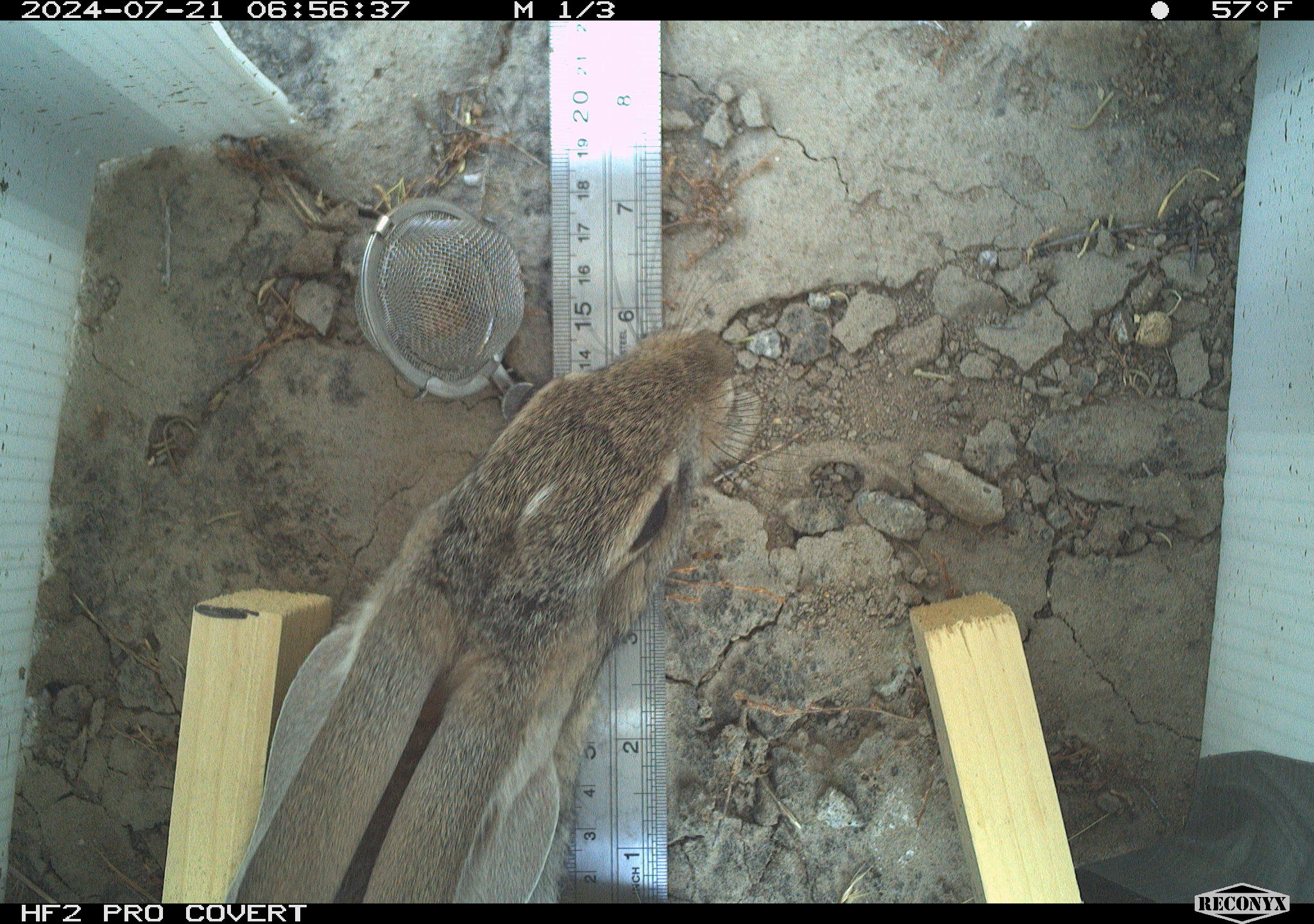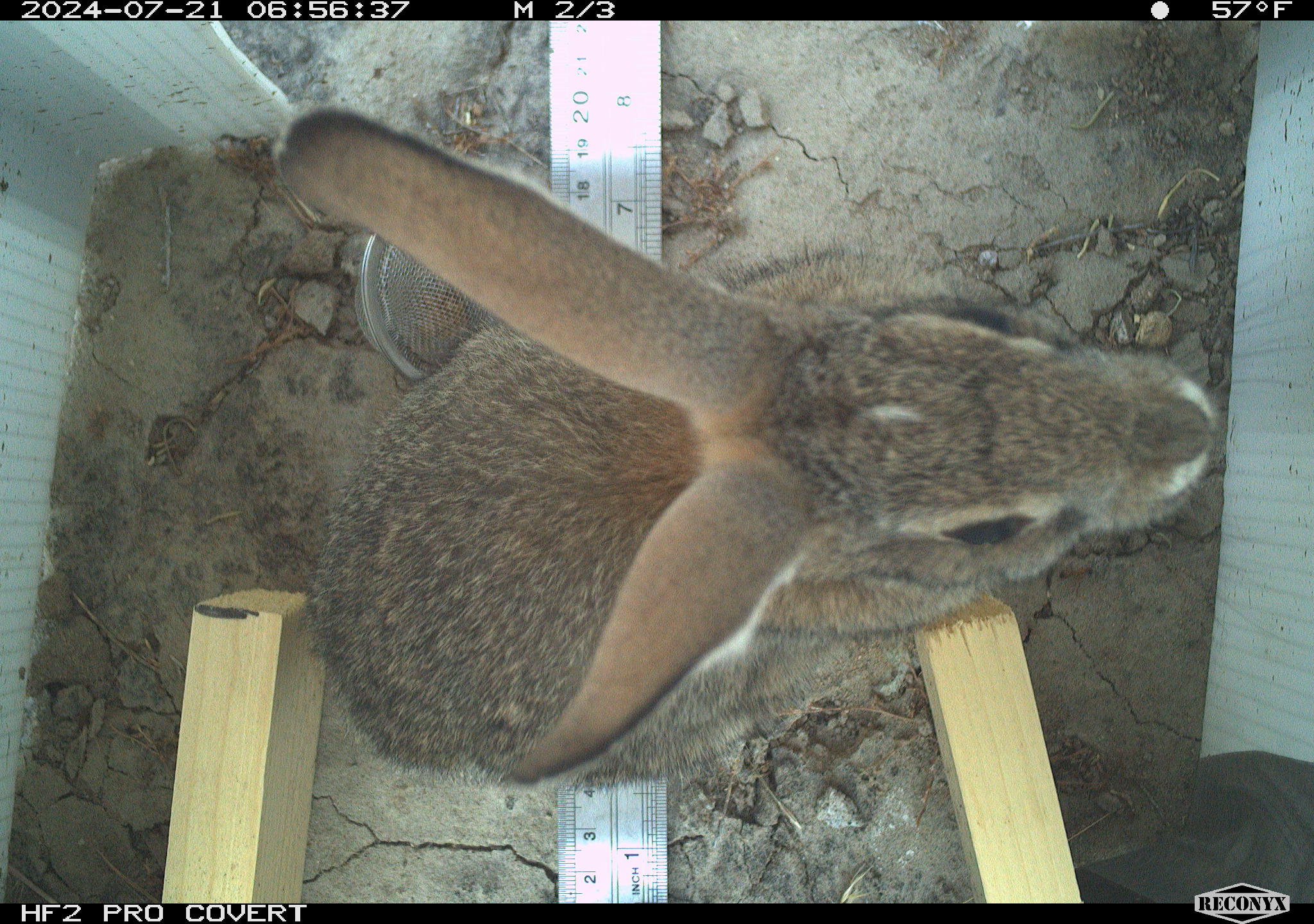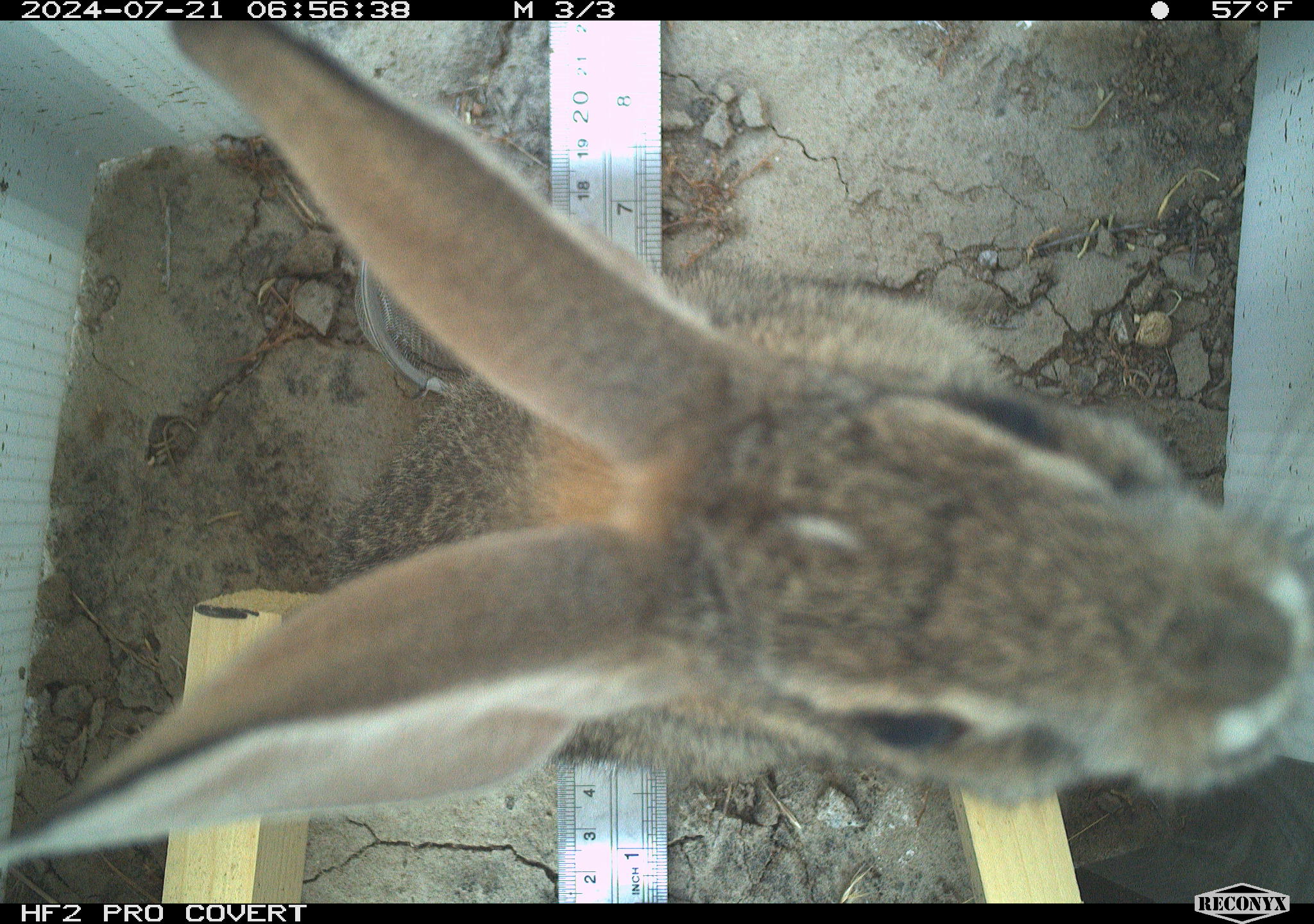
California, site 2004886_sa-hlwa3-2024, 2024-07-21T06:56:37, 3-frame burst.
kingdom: Animalia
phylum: Chordata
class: Mammalia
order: Lagomorpha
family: Leporidae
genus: Sylvilagus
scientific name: Sylvilagus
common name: cottontail rabbits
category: sylvilagus species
Sylvilagus species (cottontail rabbits) (Sylvilagus).